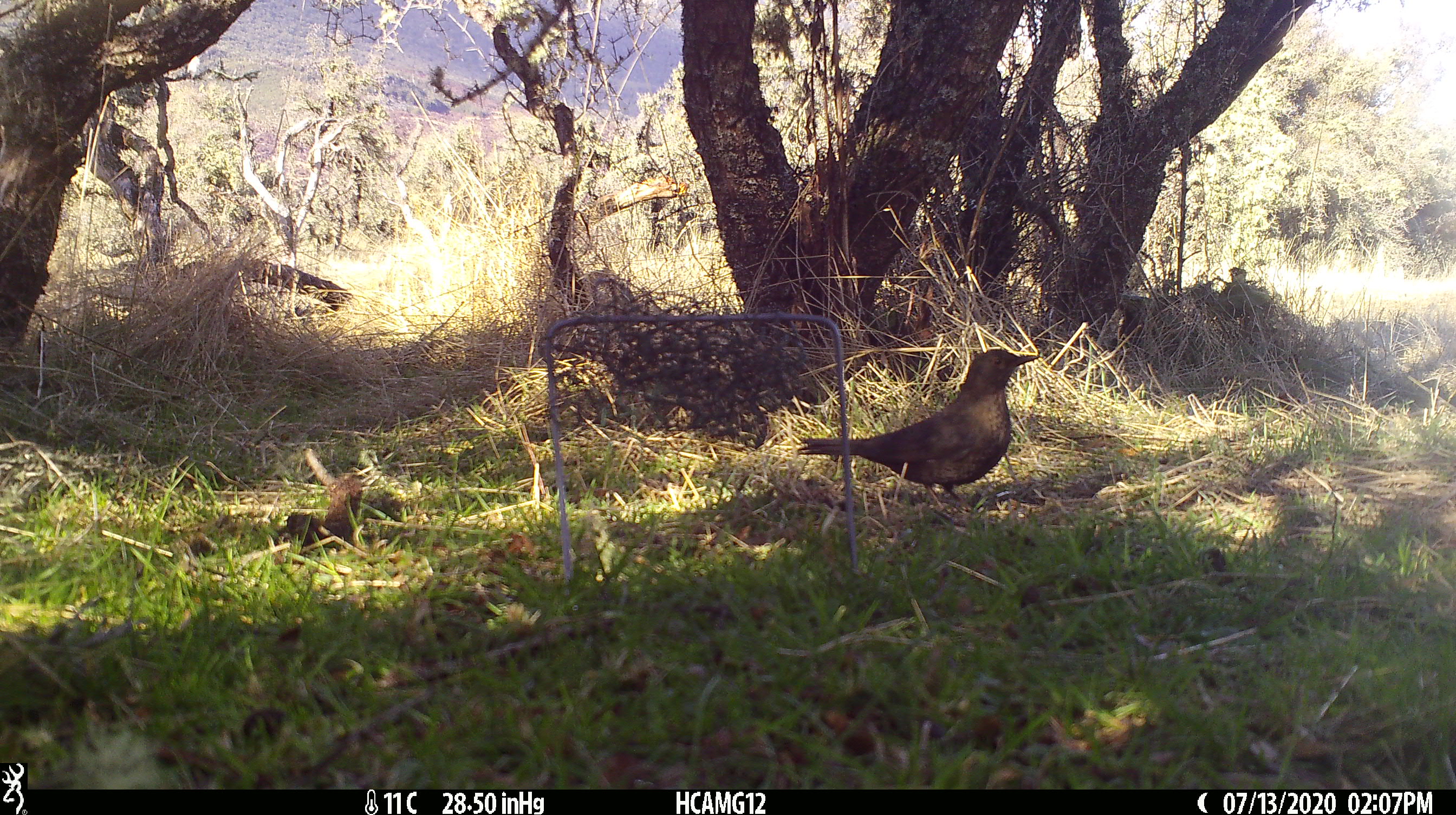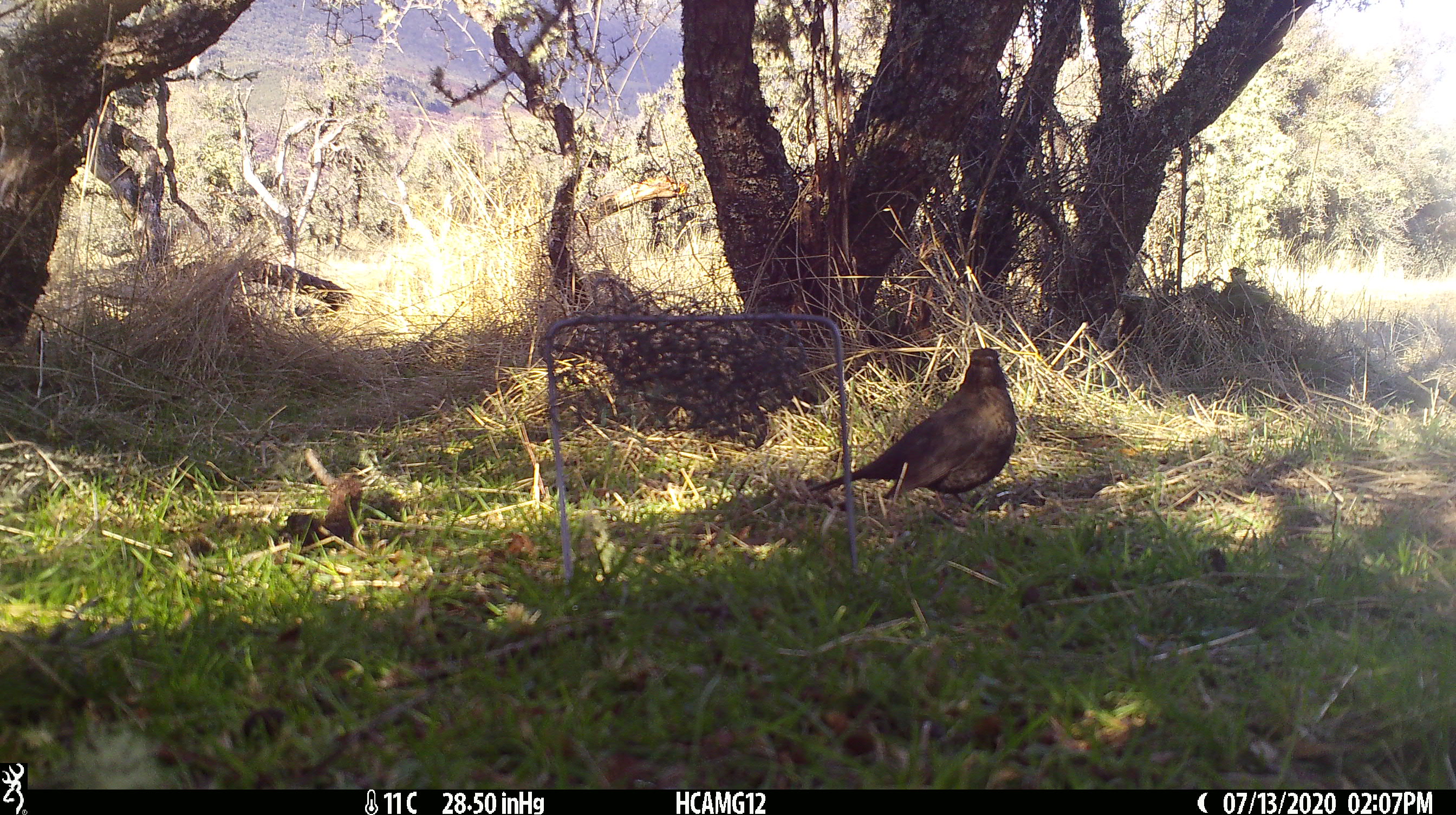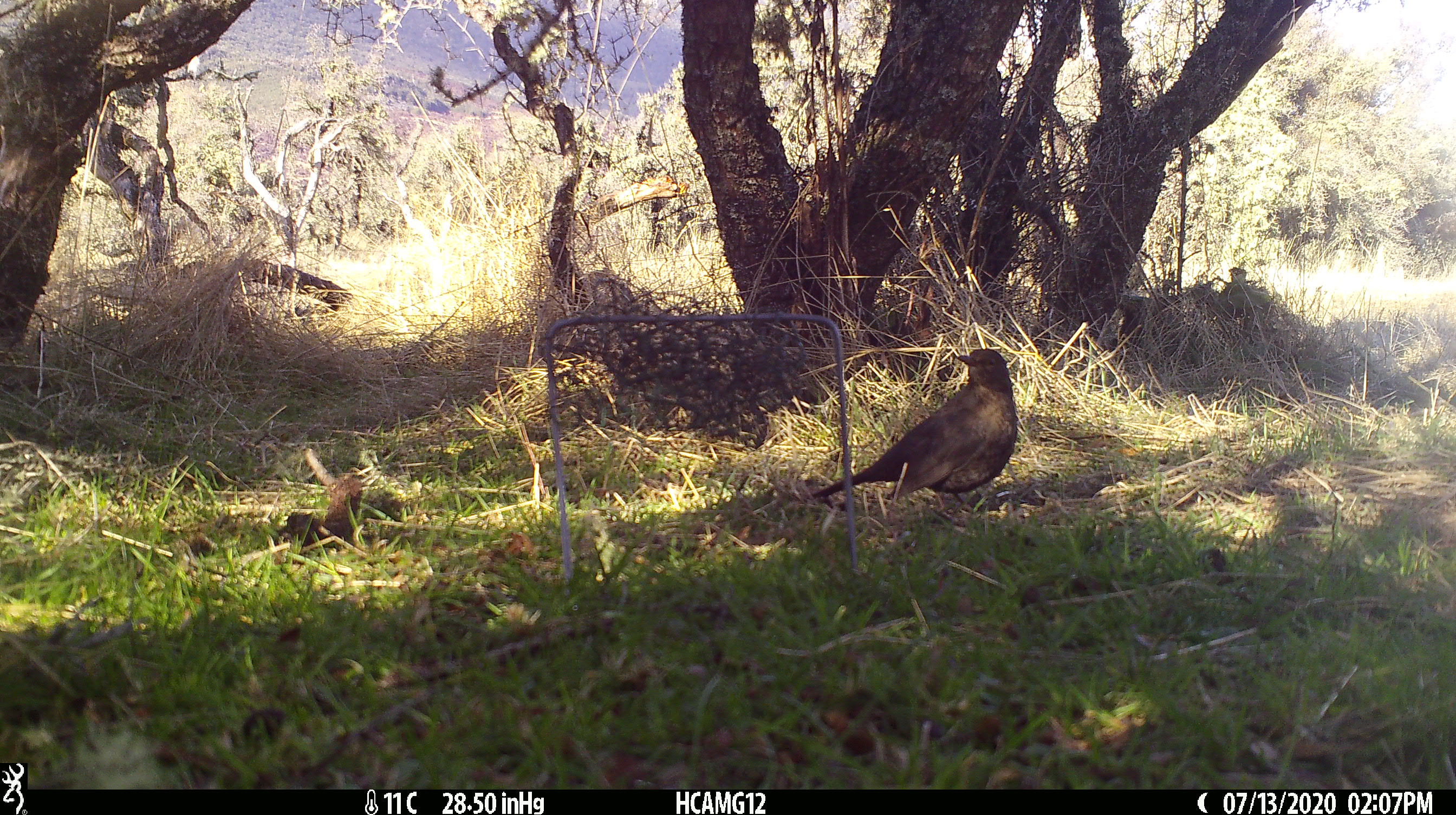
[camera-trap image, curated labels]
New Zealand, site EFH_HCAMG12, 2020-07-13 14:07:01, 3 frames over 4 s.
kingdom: Animalia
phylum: Chordata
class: Aves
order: Passeriformes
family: Turdidae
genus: Turdus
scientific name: Turdus merula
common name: eurasian blackbird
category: blackbird